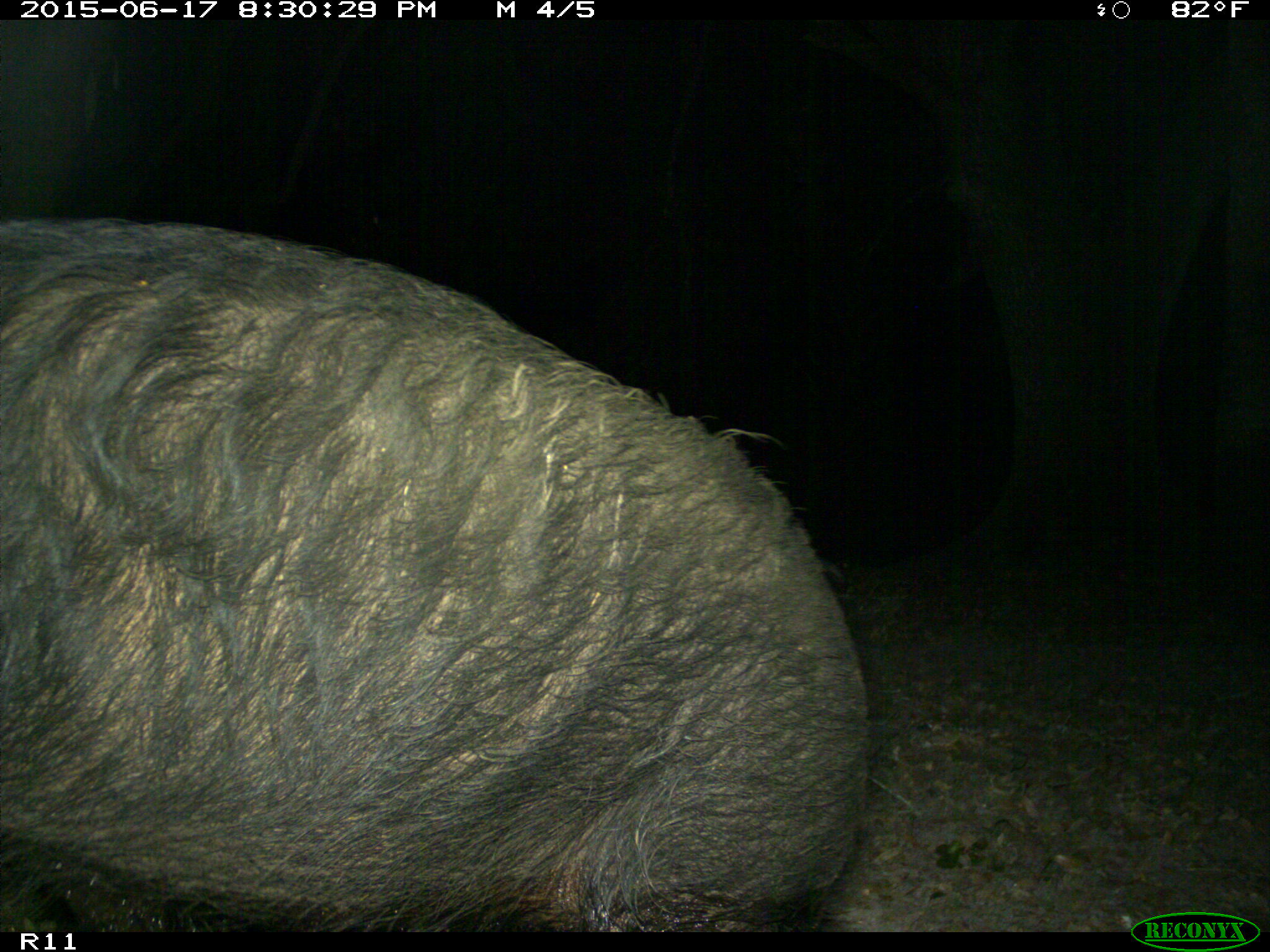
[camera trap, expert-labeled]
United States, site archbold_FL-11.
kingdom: Animalia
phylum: Chordata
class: Mammalia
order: Artiodactyla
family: Suidae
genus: Sus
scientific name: Sus scrofa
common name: wild boar